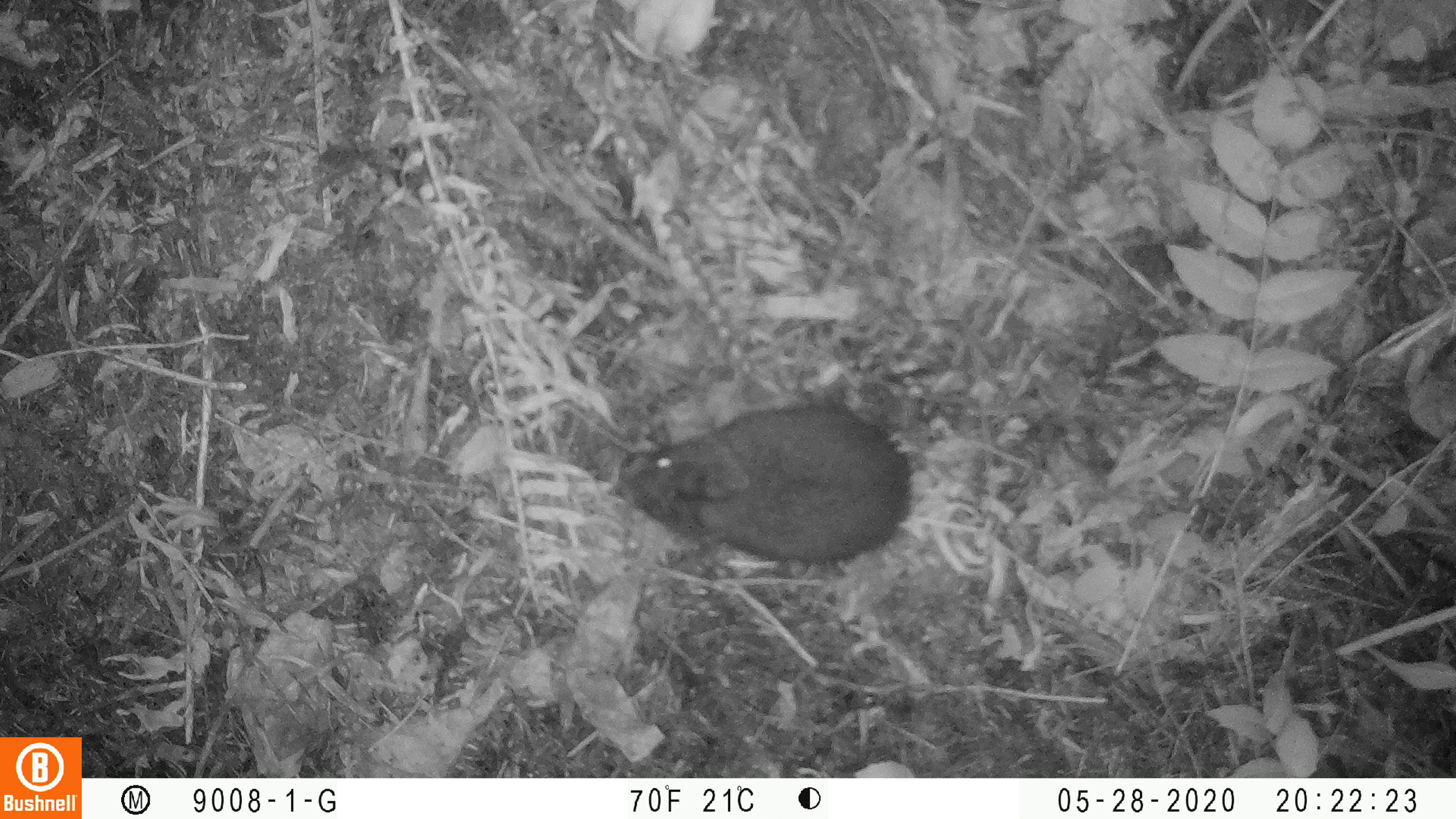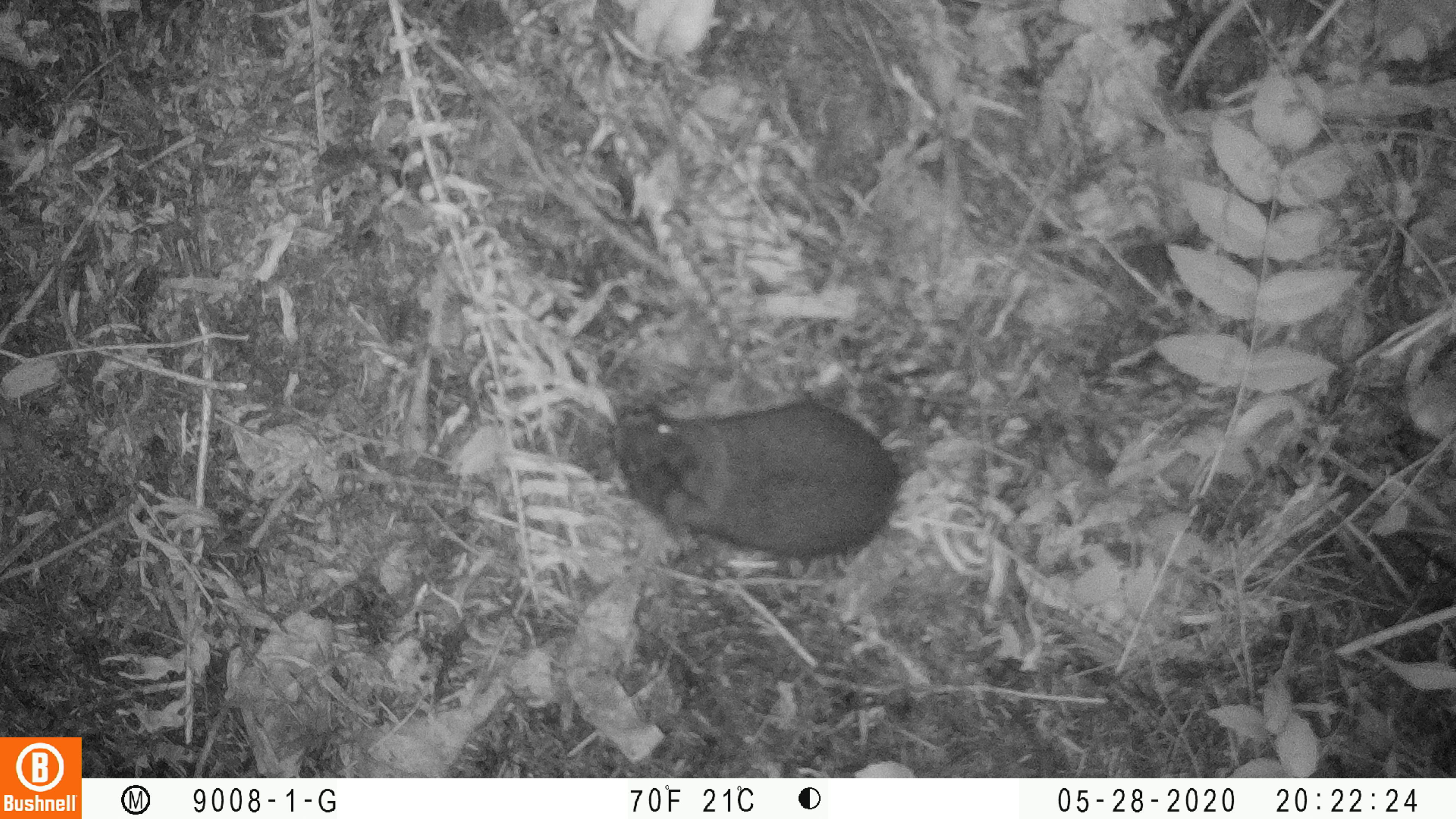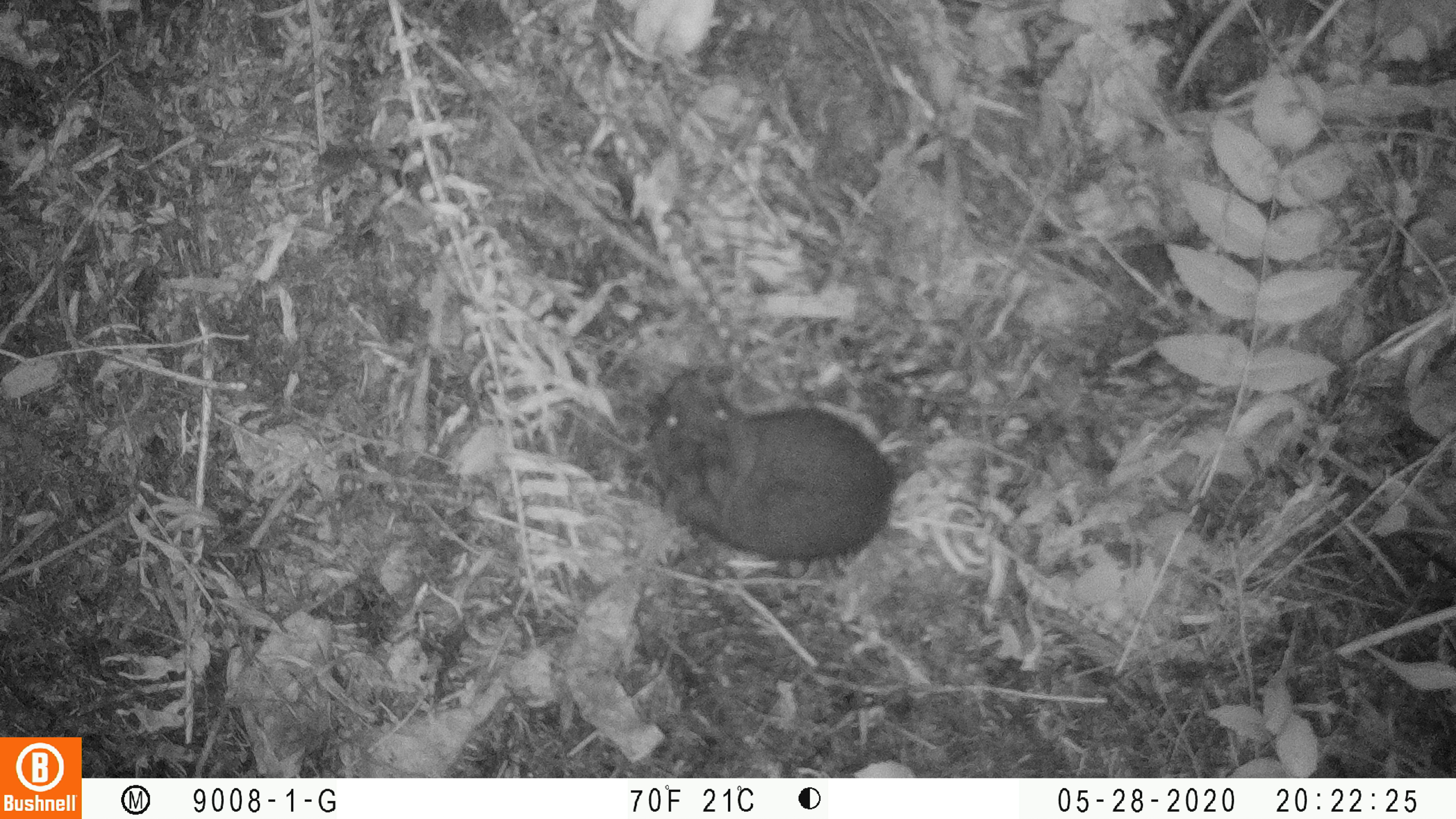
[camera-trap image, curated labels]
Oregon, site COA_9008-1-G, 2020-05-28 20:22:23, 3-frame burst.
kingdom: Animalia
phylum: Chordata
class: Mammalia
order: Lagomorpha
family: Leporidae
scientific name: Leporidae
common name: hares and rabbits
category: leporidae family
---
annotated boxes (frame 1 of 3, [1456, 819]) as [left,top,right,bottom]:
leporidae family: [617,400,922,561]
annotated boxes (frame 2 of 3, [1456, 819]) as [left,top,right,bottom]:
leporidae family: [606,395,900,557]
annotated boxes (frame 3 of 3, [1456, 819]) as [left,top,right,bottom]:
leporidae family: [646,366,900,557]